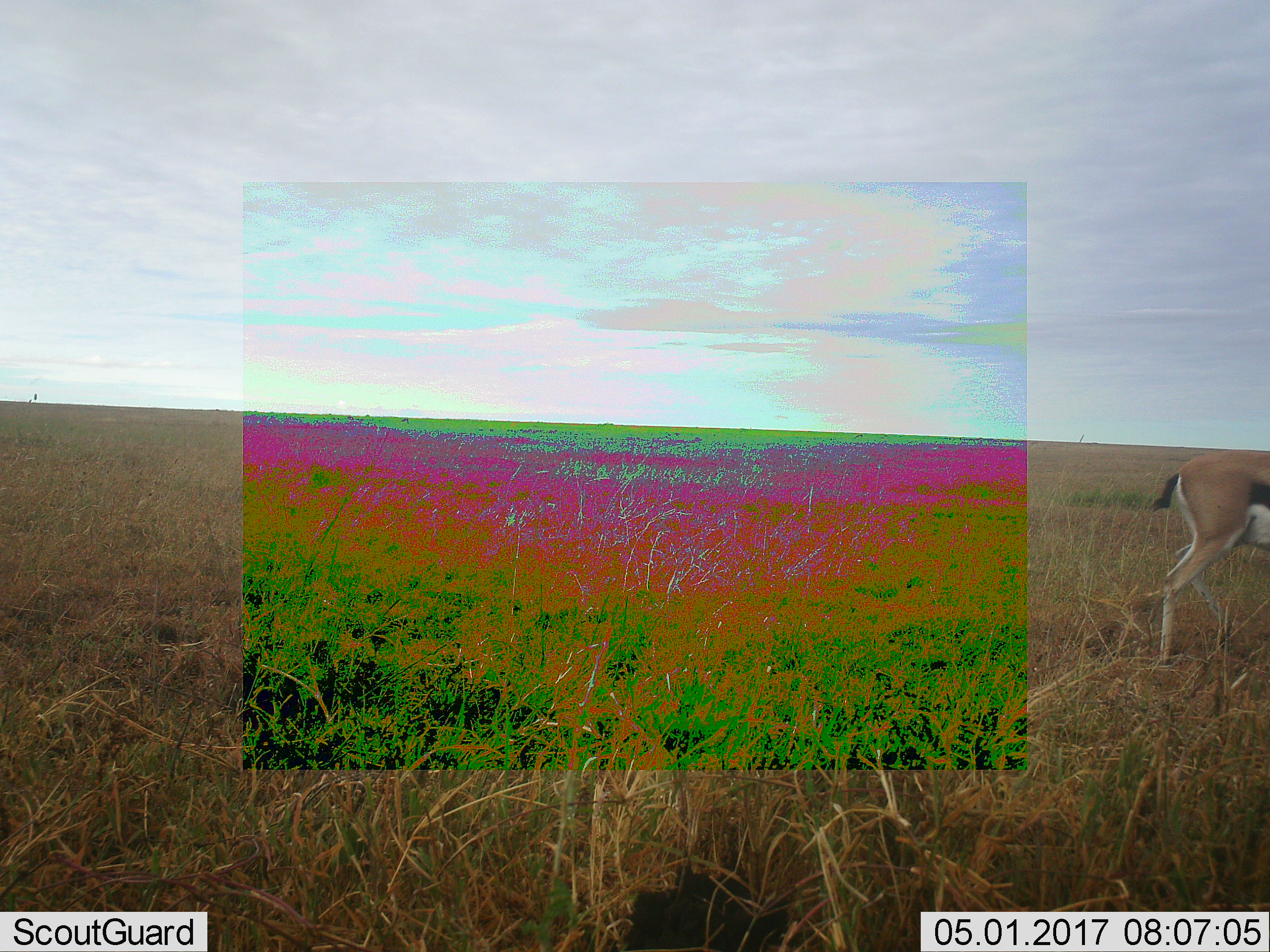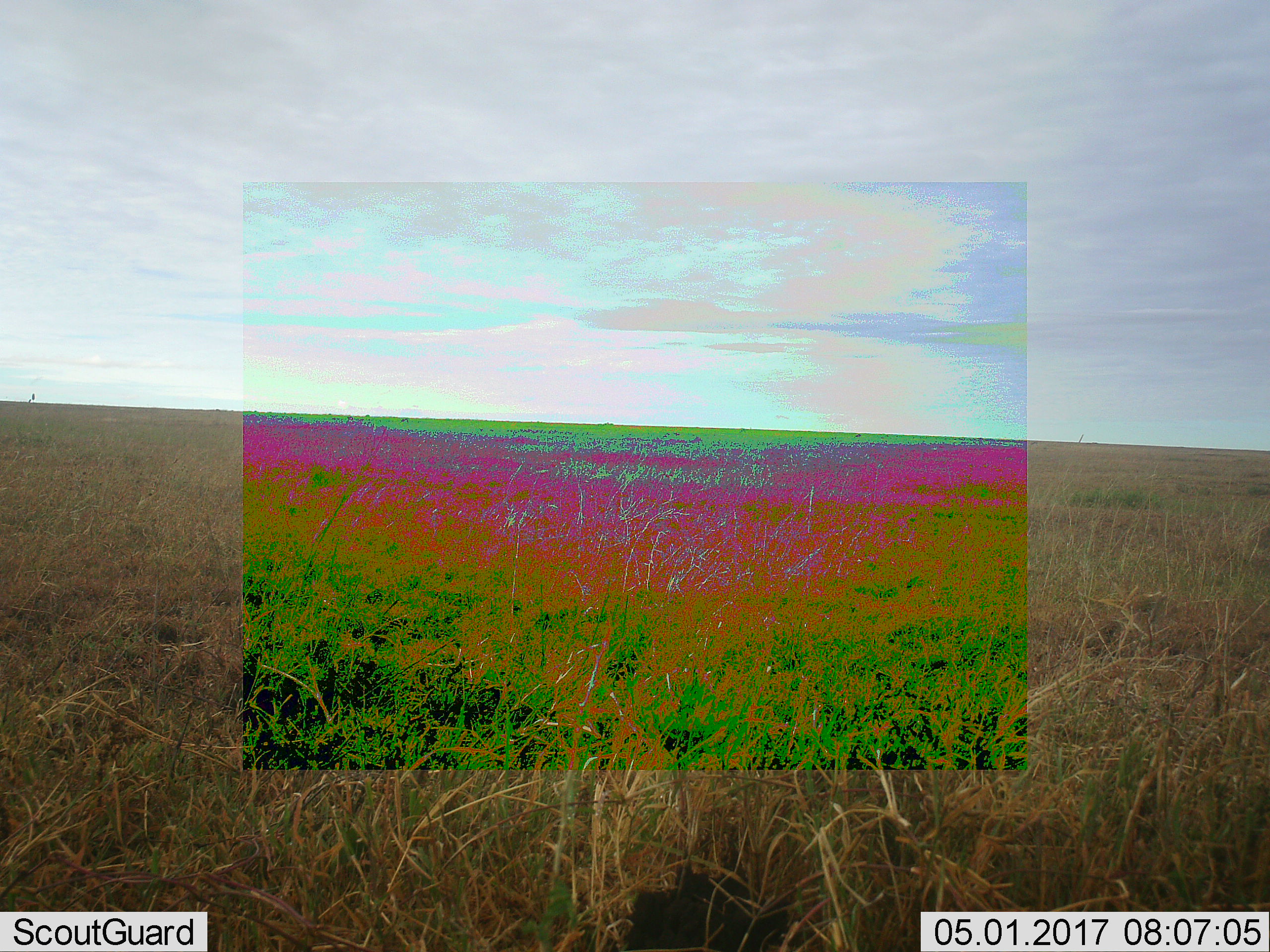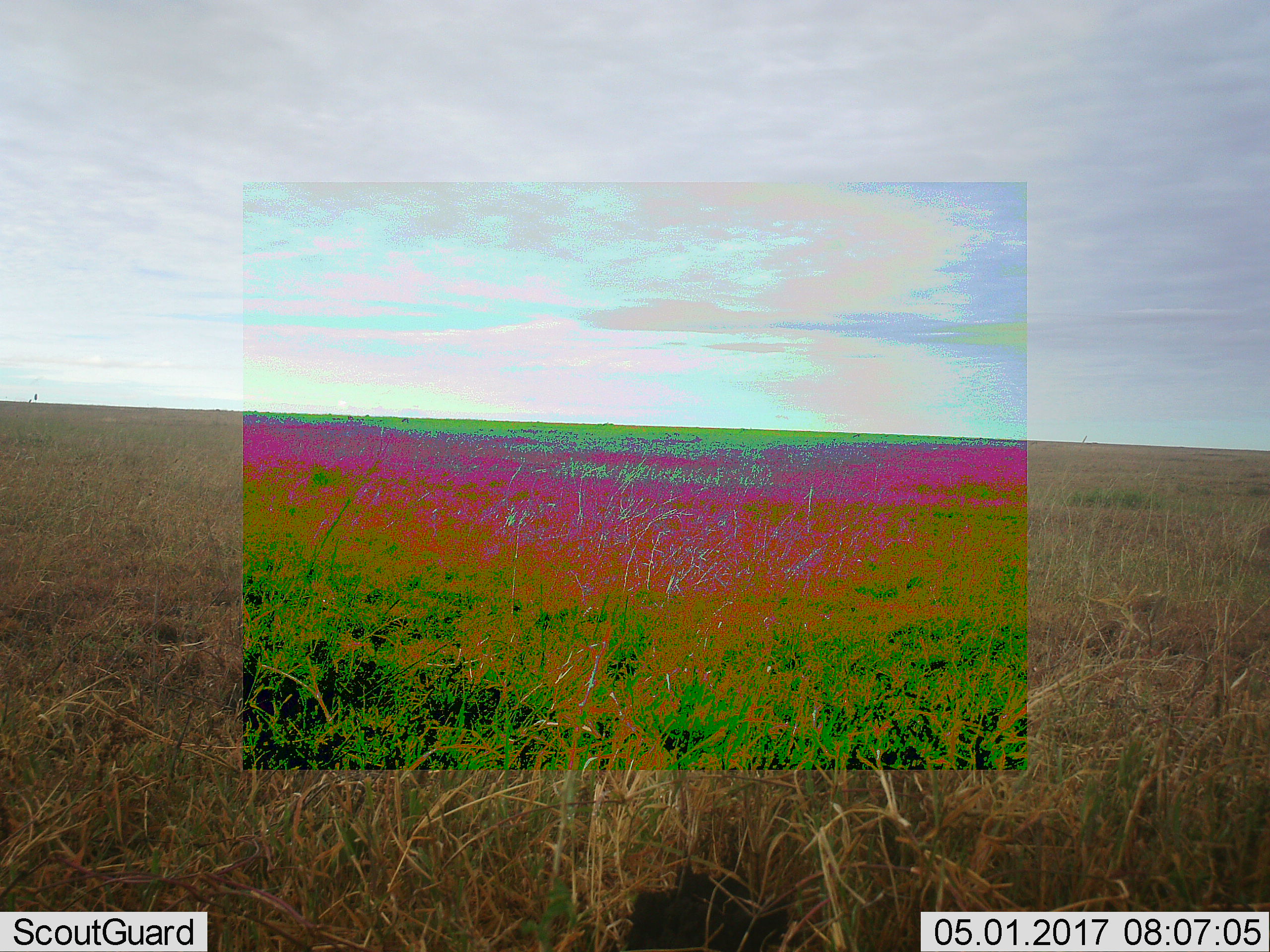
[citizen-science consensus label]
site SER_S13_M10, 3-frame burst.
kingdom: Animalia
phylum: Chordata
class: Mammalia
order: Artiodactyla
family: Bovidae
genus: Eudorcas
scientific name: Eudorcas thomsonii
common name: thomson's gazelle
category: gazellethomsons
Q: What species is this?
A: Gazellethomsons (thomson's gazelle) (Eudorcas thomsonii).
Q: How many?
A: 1.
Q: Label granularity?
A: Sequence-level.